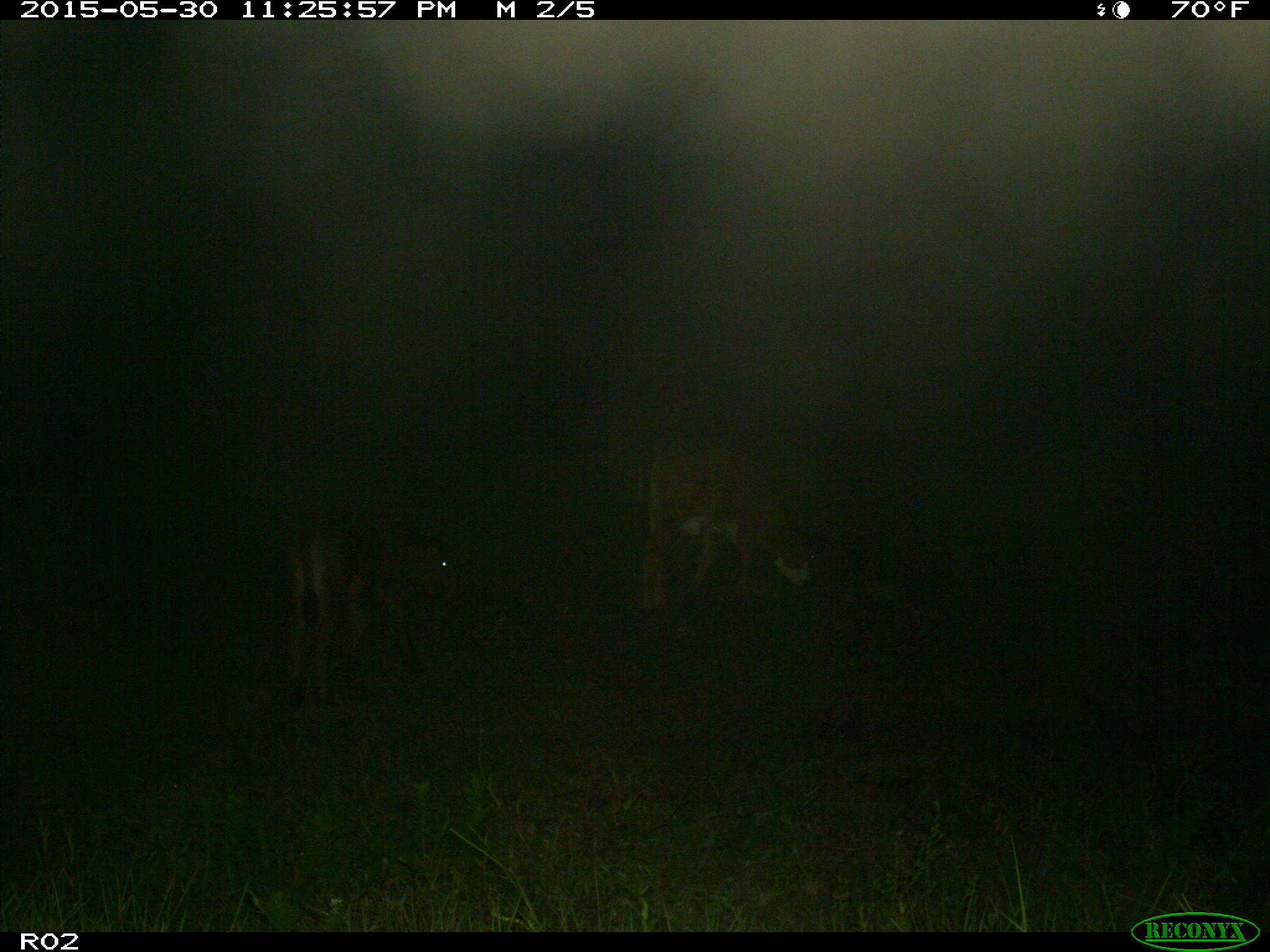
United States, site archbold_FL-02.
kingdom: Animalia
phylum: Chordata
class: Mammalia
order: Artiodactyla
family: Bovidae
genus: Bos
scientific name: Bos taurus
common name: domestic cow